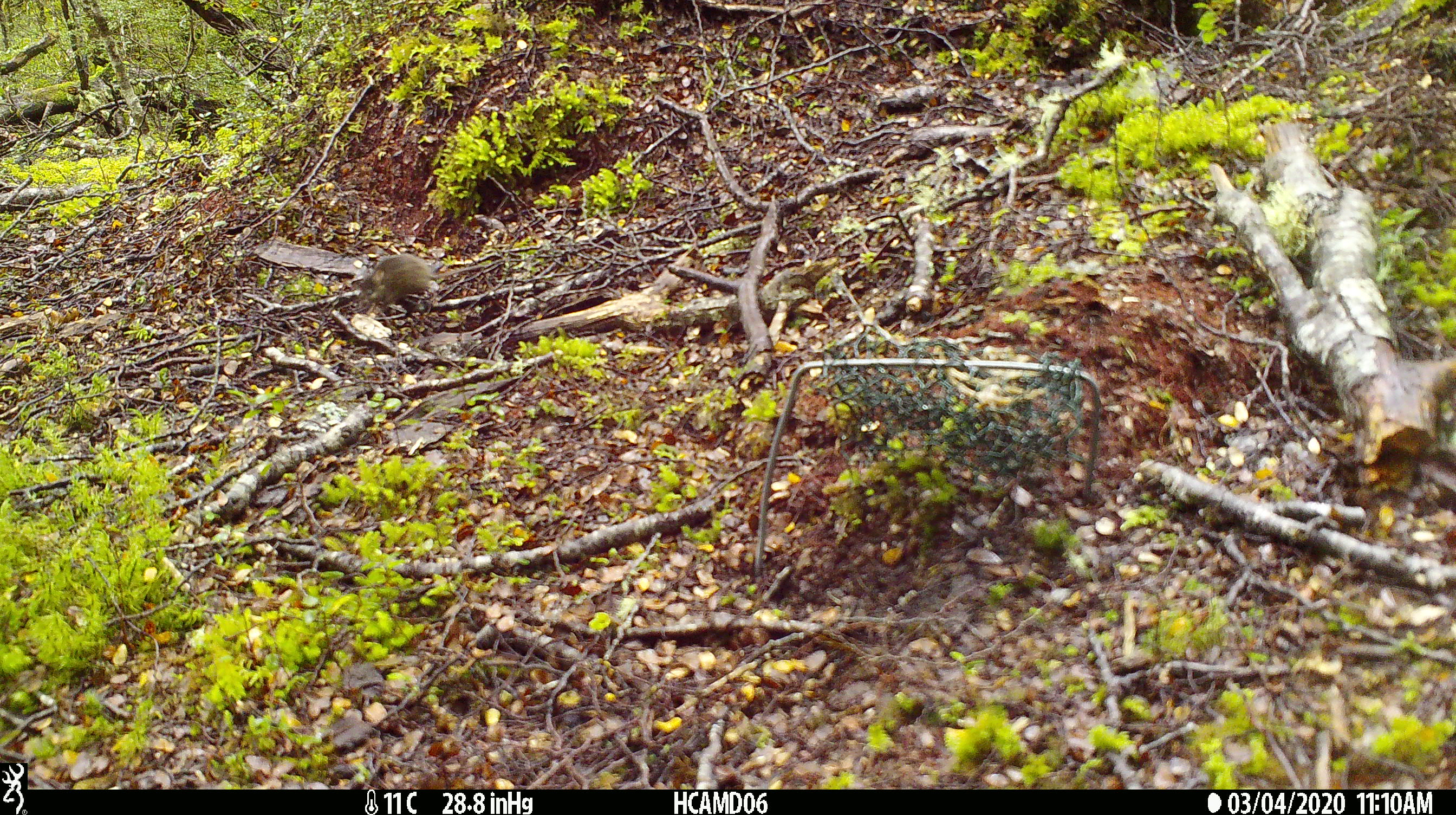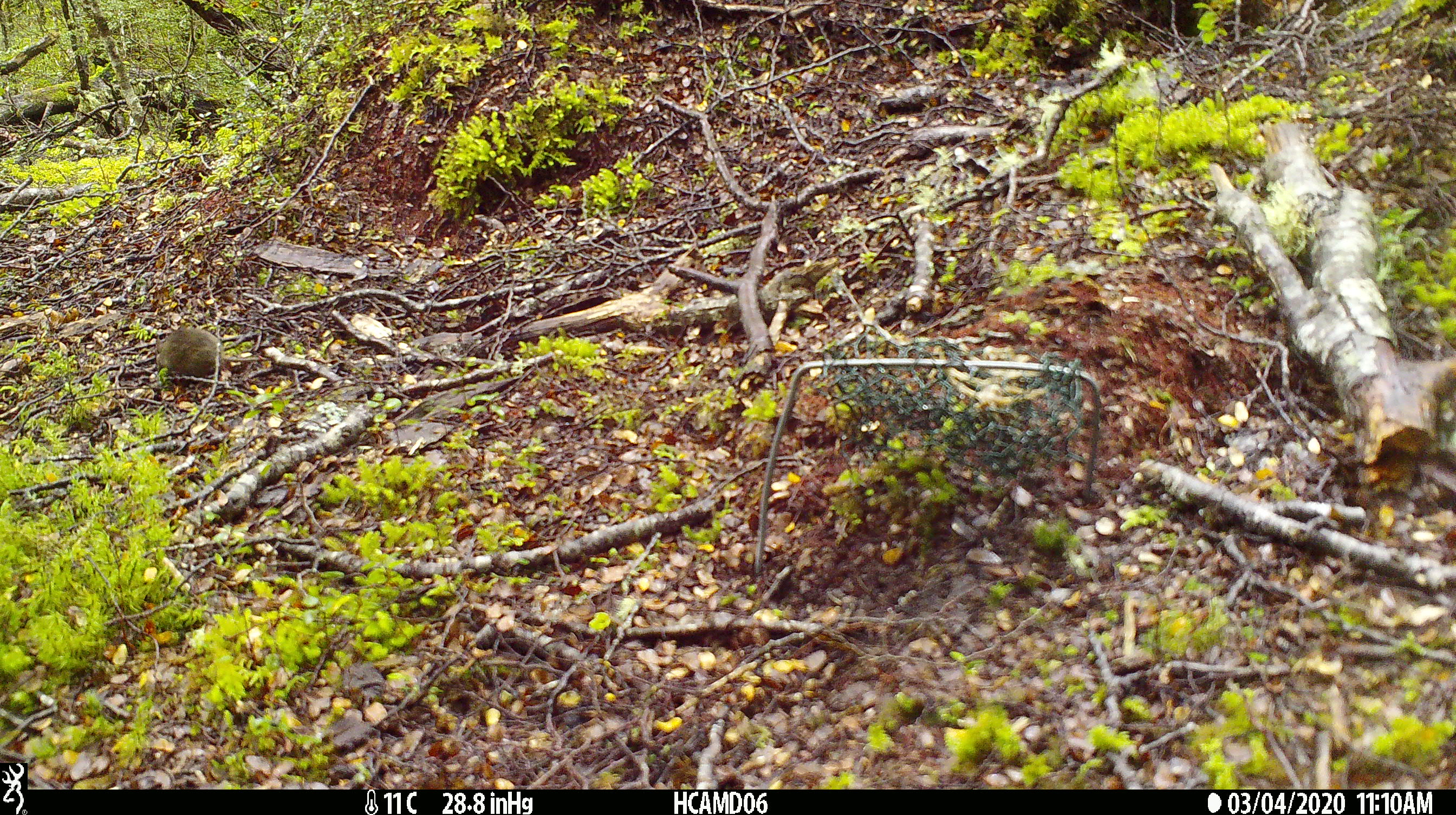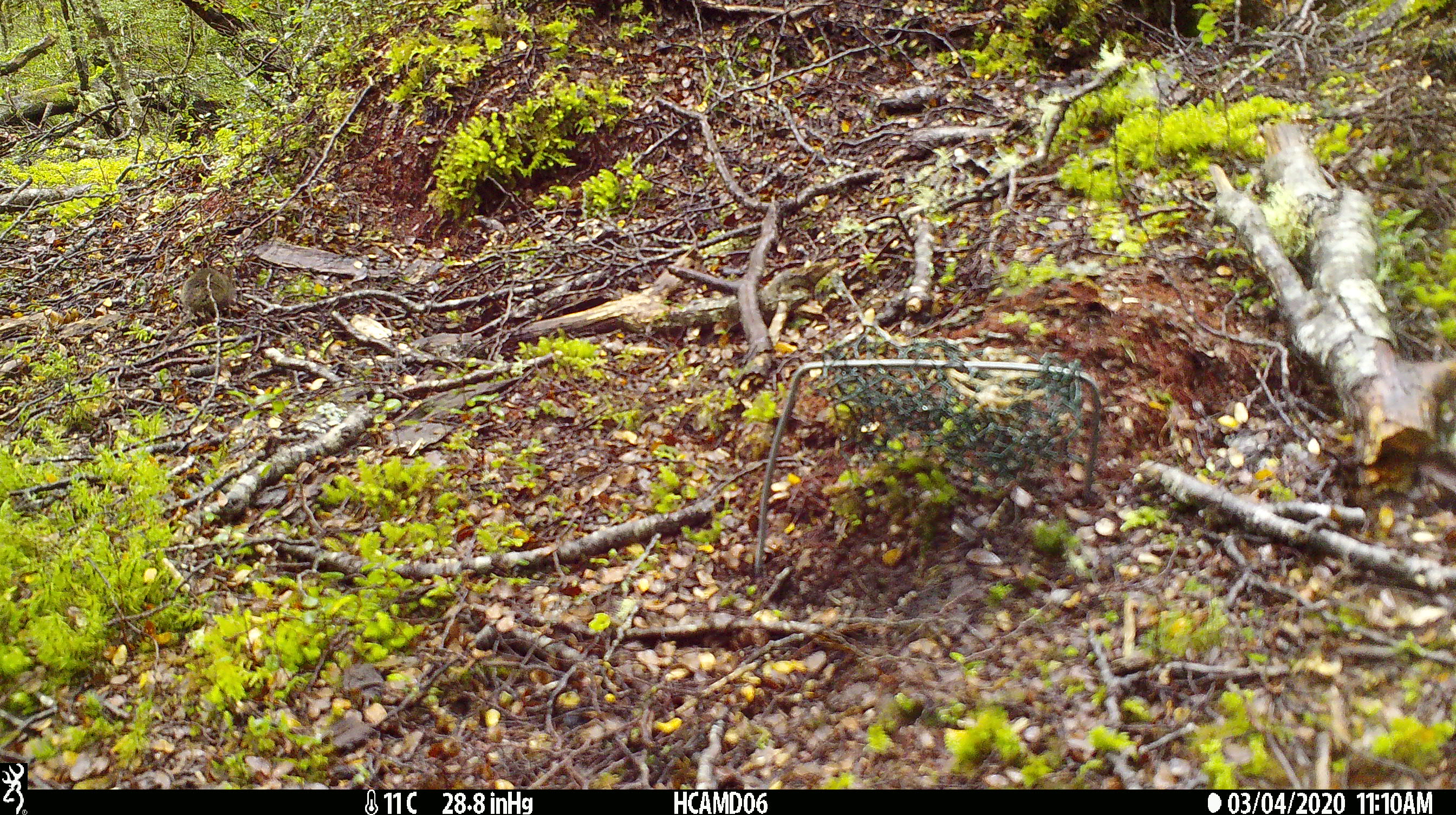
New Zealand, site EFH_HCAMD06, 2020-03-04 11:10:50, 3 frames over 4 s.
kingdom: Animalia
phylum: Chordata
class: Mammalia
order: Rodentia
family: Muridae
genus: Mus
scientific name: Mus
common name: mouse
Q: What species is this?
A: Mouse (Mus).